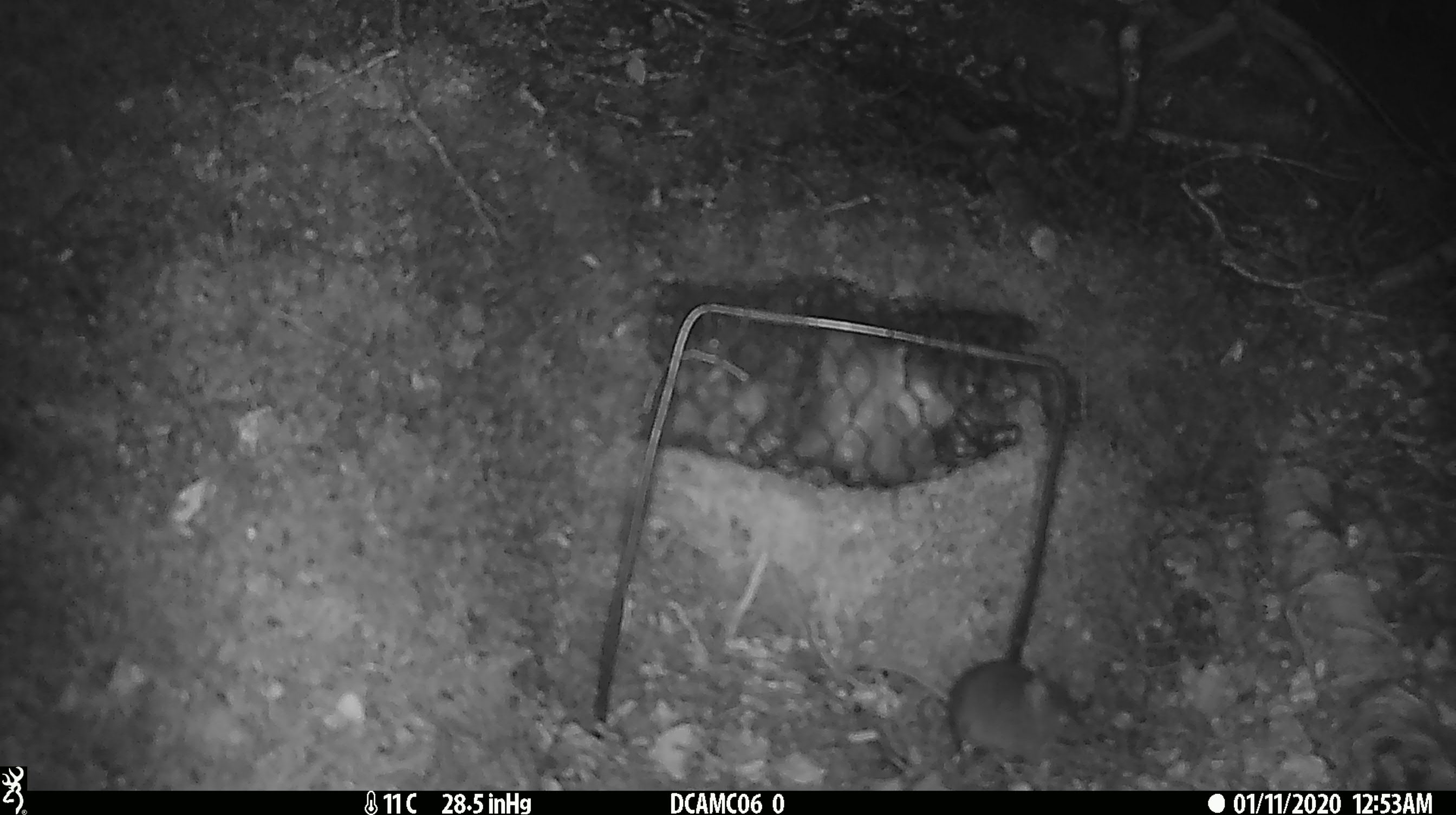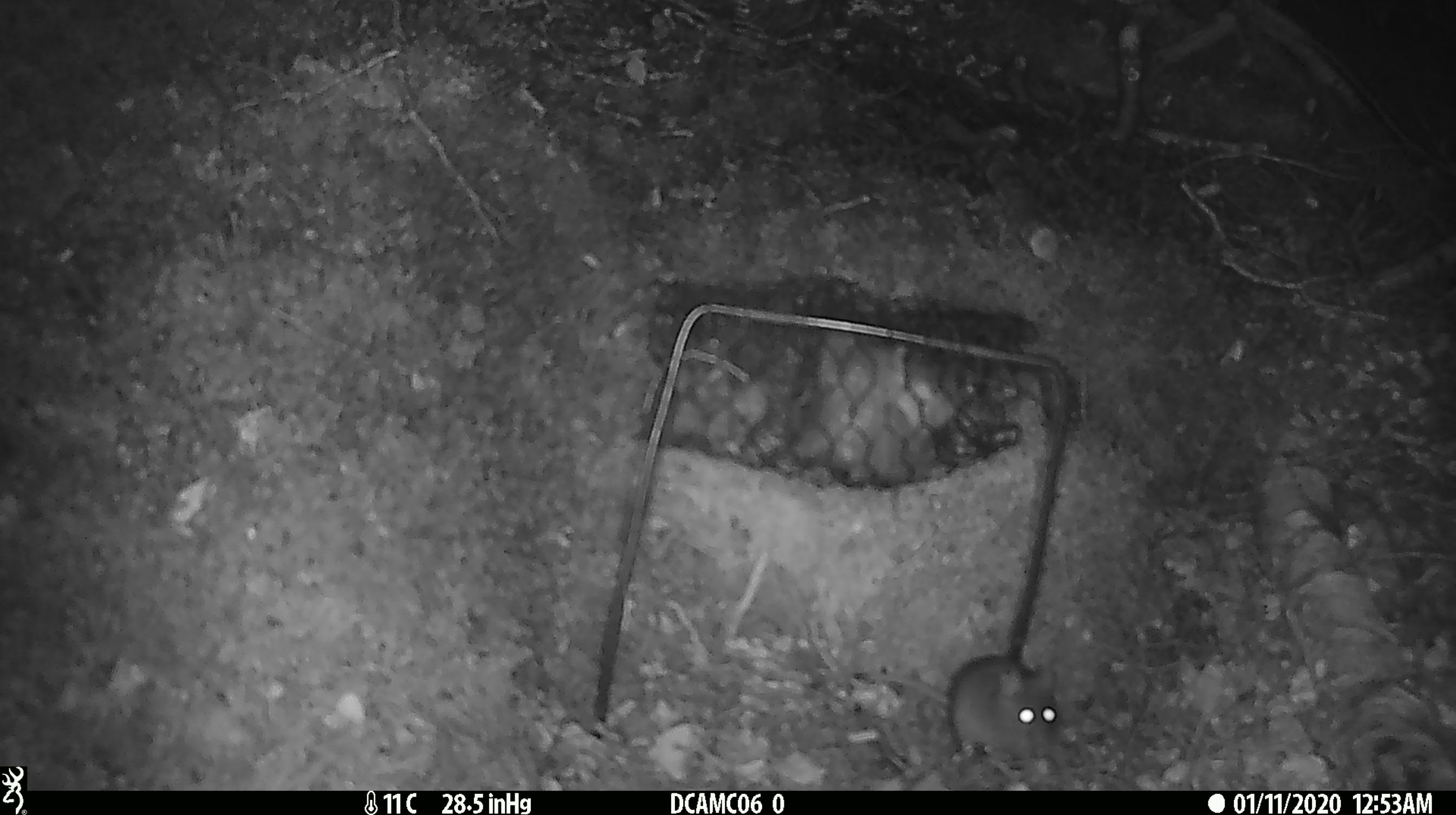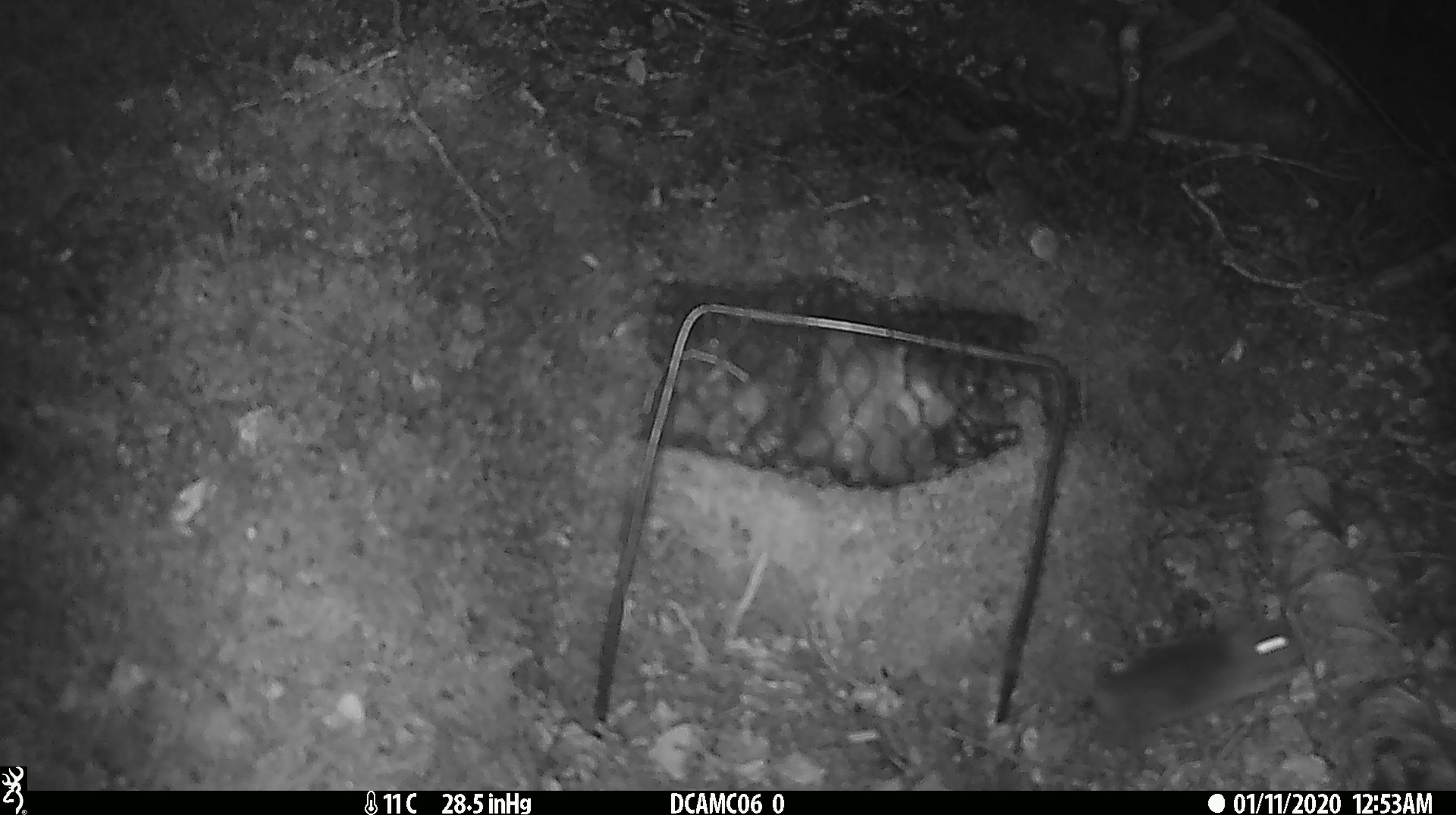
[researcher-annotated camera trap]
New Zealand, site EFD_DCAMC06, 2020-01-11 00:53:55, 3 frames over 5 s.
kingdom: Animalia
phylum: Chordata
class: Mammalia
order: Rodentia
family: Muridae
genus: Mus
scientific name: Mus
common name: mouse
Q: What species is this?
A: Mouse (Mus).